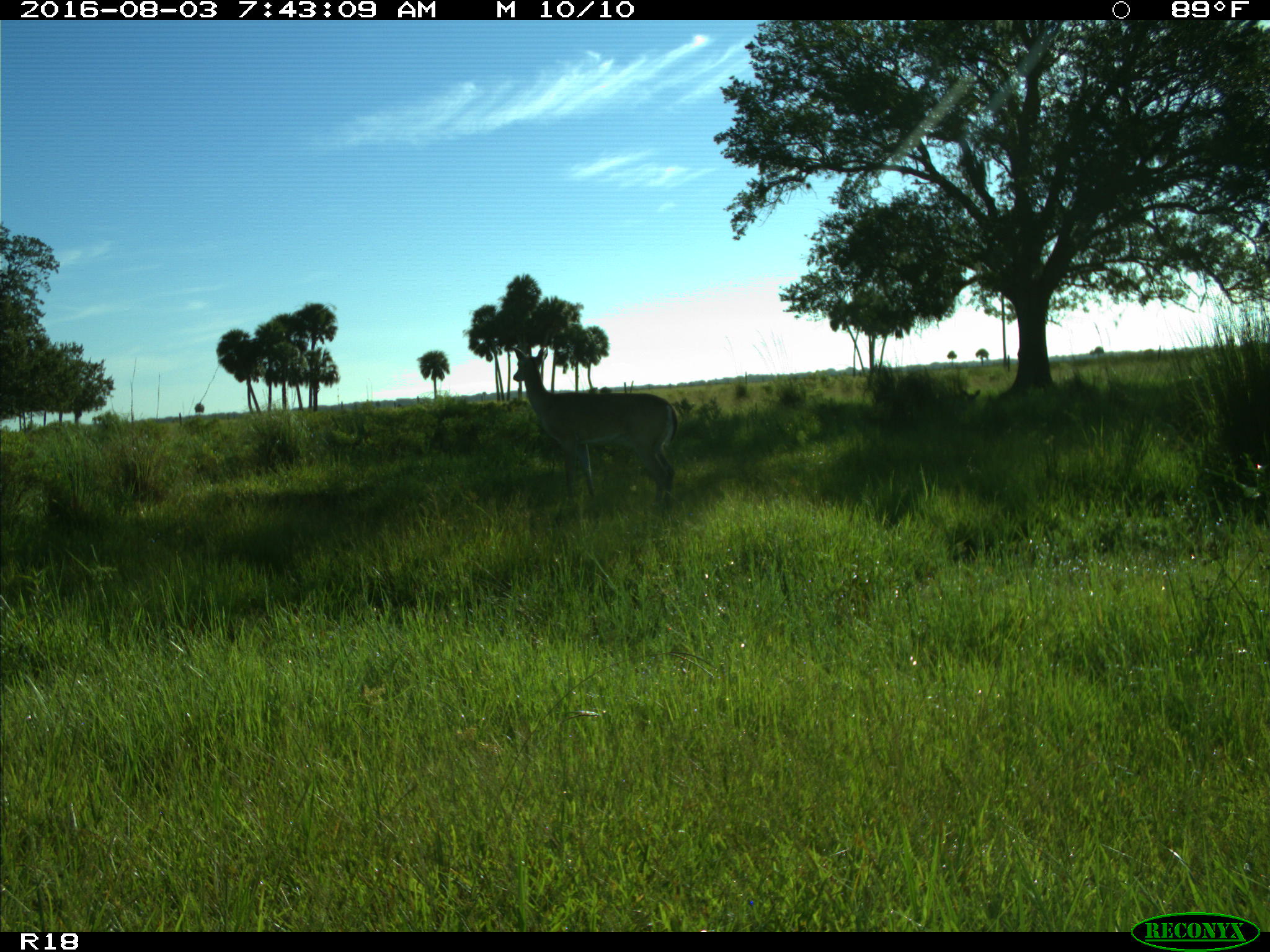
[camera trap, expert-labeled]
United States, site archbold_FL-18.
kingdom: Animalia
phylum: Chordata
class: Mammalia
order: Artiodactyla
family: Cervidae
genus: Odocoileus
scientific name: Odocoileus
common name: deer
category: unidentified deer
Unidentified deer (deer) (Odocoileus).